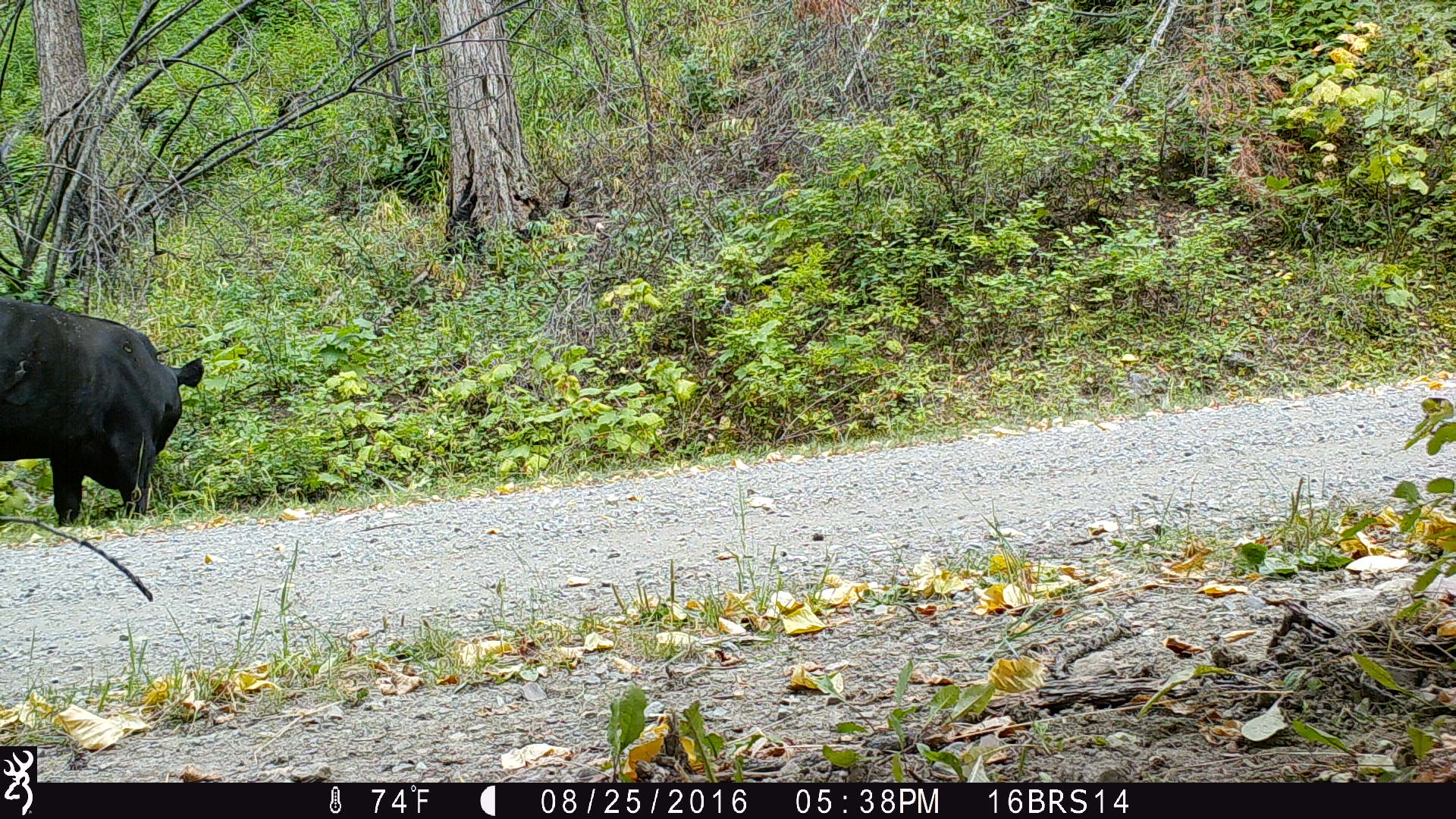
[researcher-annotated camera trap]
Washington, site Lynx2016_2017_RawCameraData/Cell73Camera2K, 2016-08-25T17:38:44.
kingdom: Animalia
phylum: Chordata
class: Mammalia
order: Artiodactyla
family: Bovidae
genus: Bos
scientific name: Bos taurus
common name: domestic cattle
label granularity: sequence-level